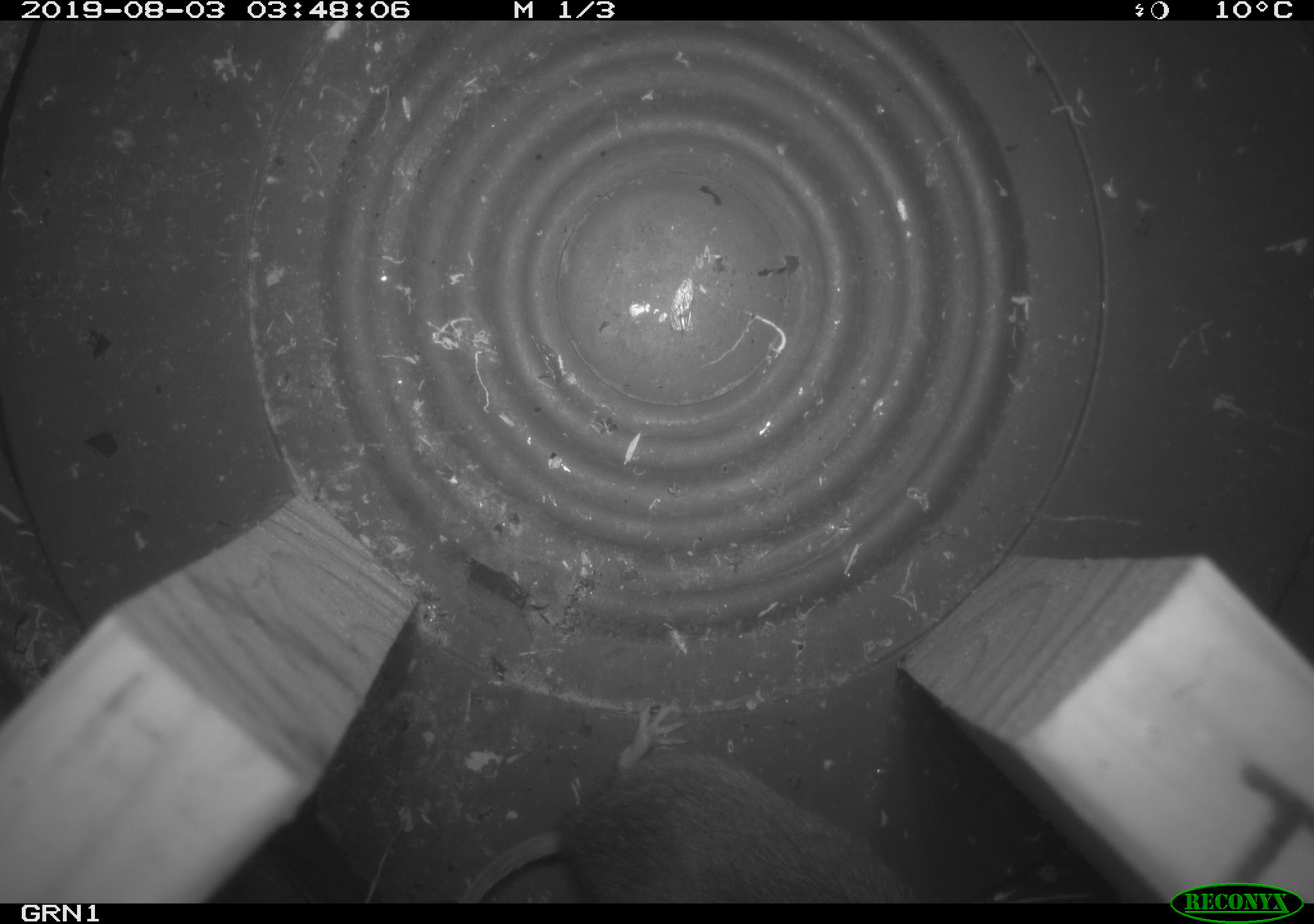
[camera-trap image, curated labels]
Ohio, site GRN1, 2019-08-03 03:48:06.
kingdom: Animalia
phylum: Chordata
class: Mammalia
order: Rodentia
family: Cricetidae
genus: Microtus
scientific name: Microtus pennsylvanicus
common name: meadow vole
Meadow vole (Microtus pennsylvanicus).